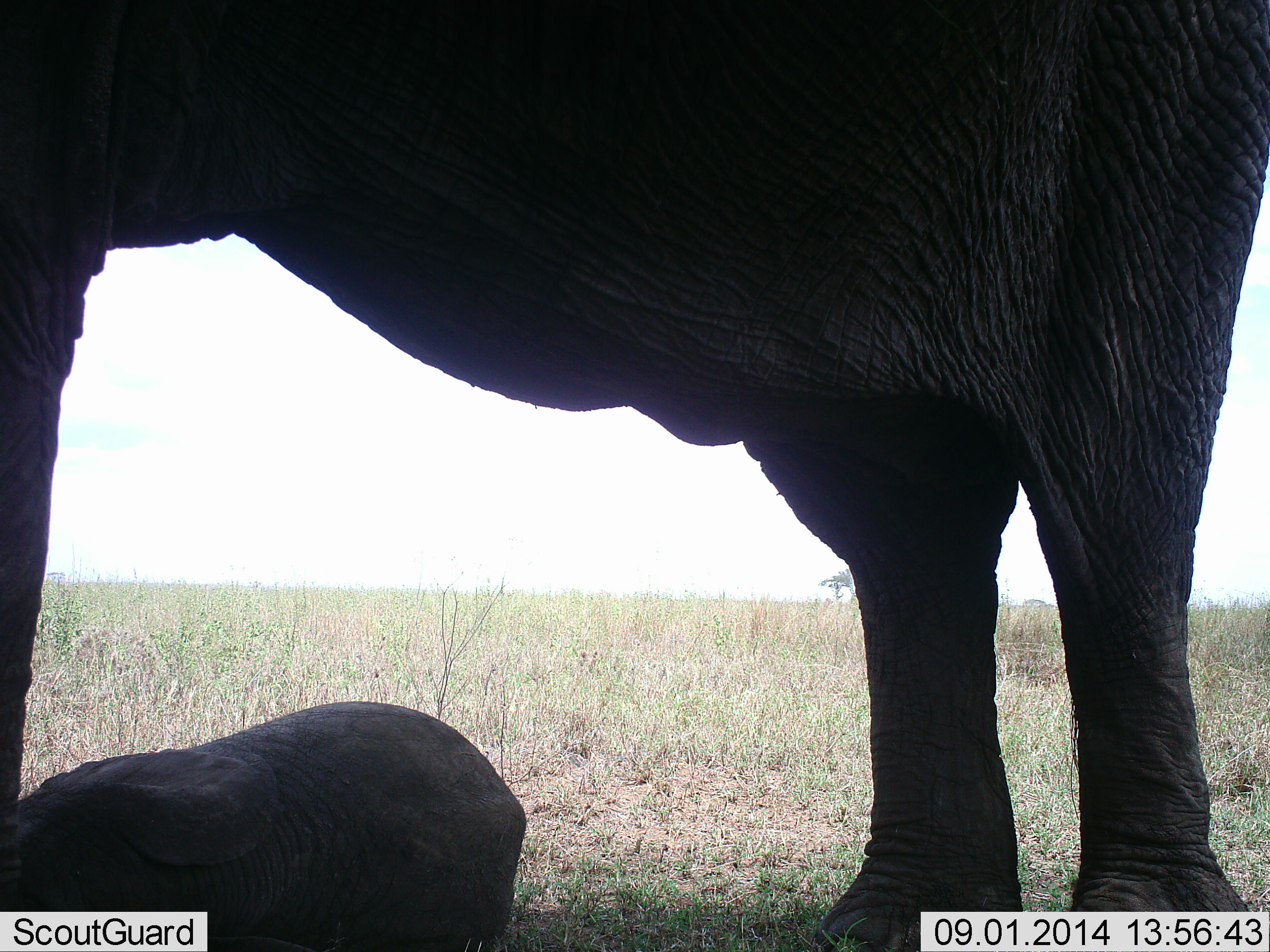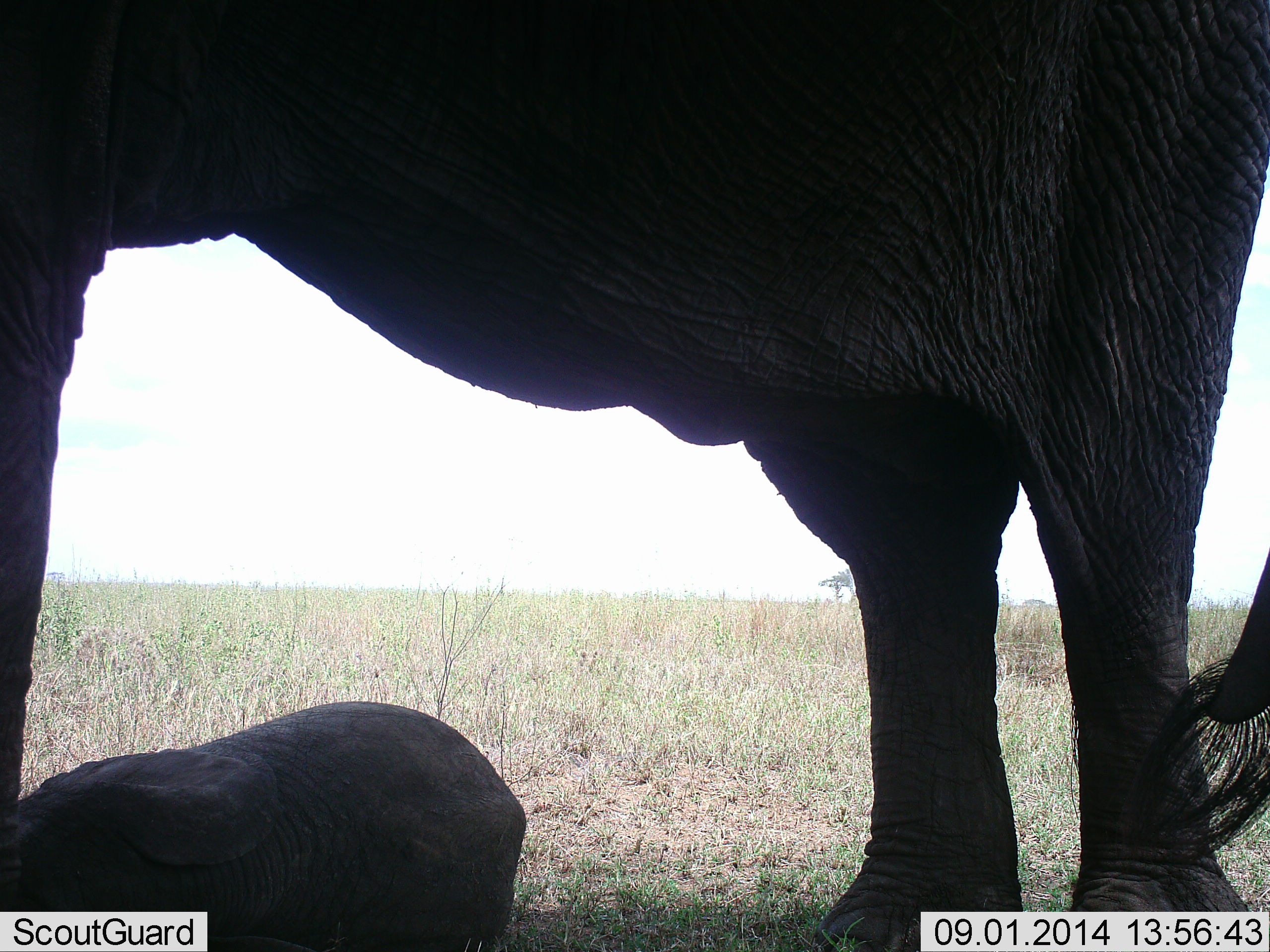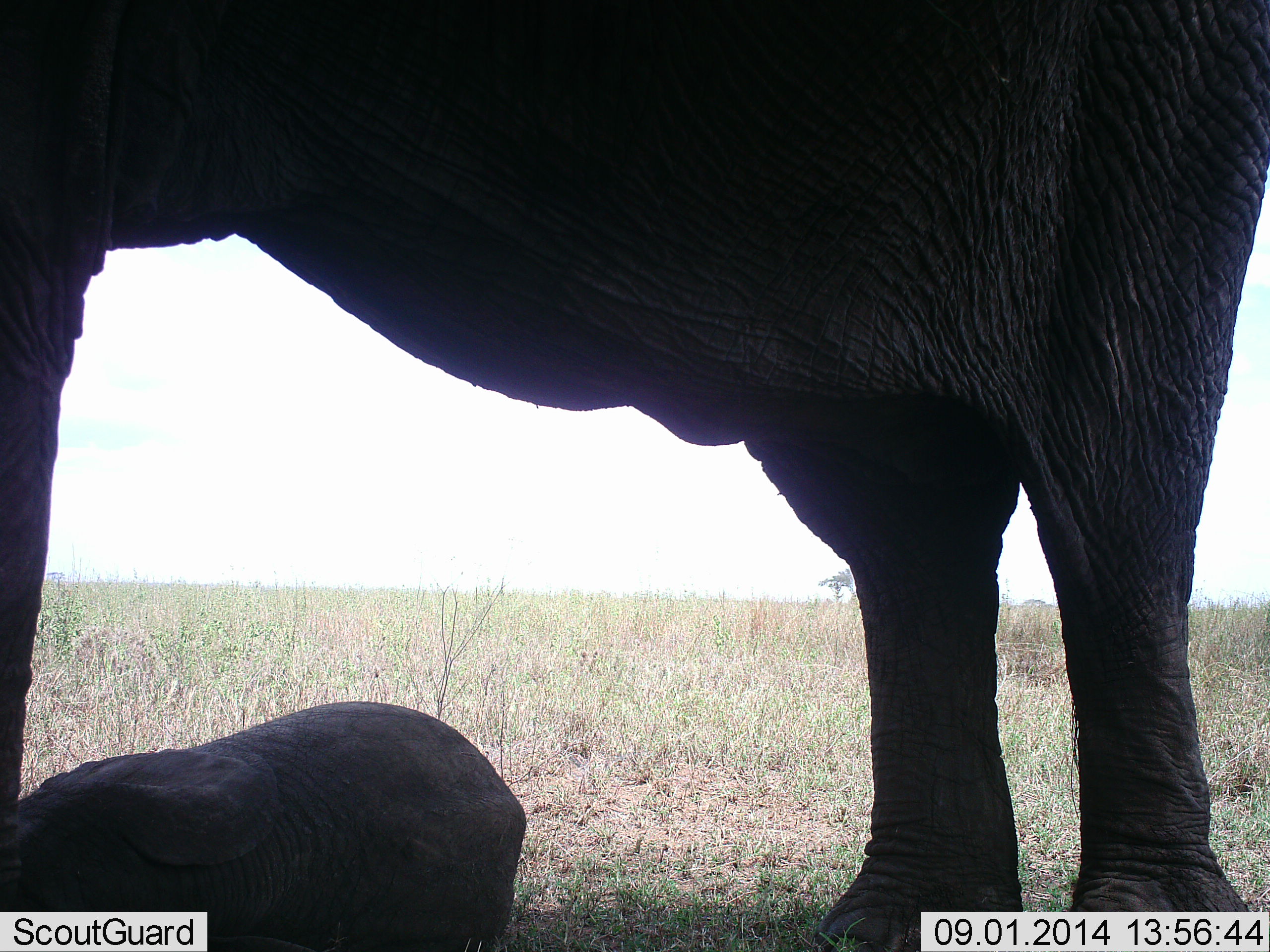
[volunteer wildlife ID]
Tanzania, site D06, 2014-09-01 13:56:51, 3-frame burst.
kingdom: Animalia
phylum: Chordata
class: Mammalia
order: Proboscidea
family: Elephantidae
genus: Loxodonta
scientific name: Loxodonta africana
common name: african bush elephant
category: elephant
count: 2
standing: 90%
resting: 40%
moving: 0%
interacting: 0%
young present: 90%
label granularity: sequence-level